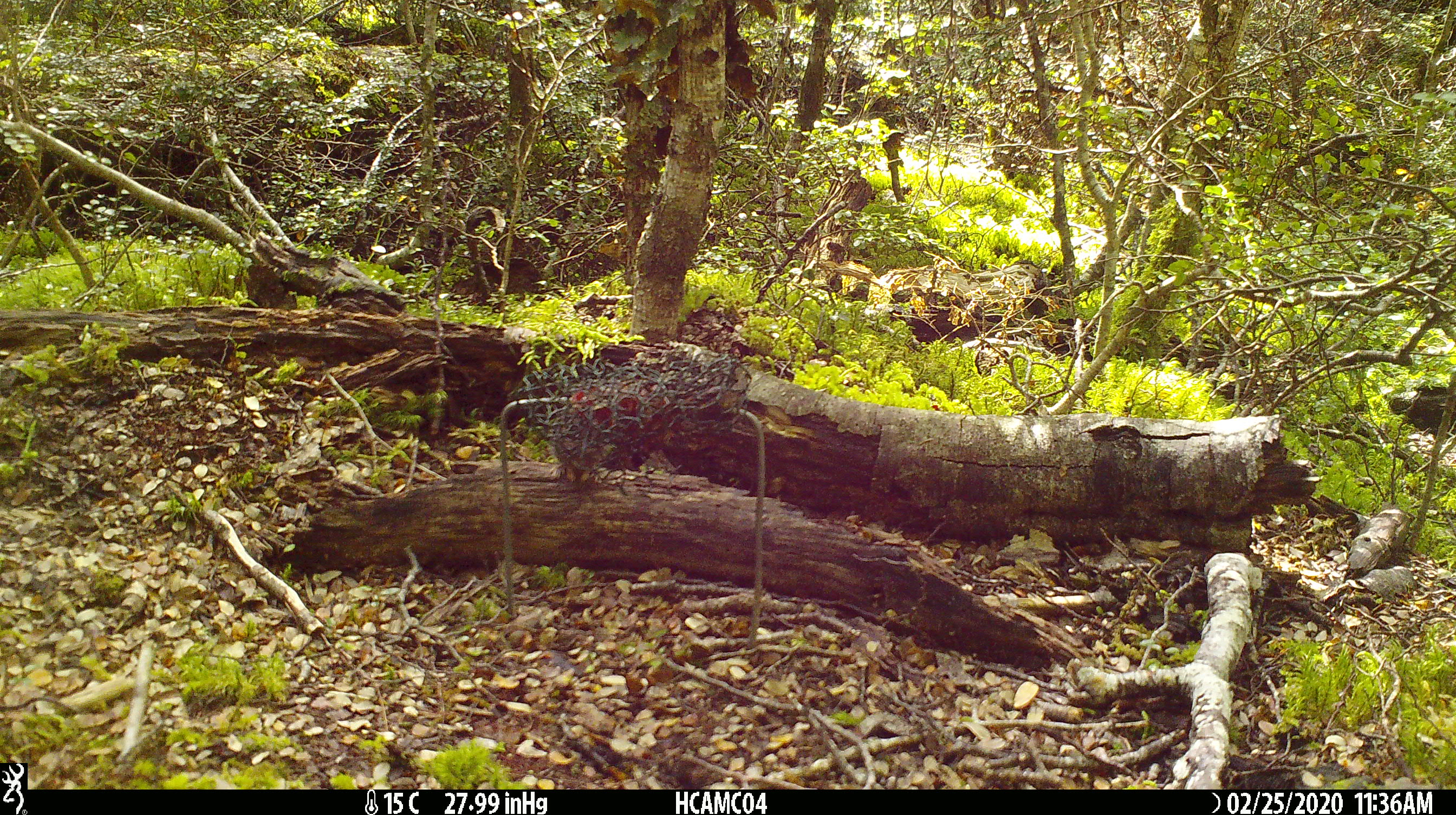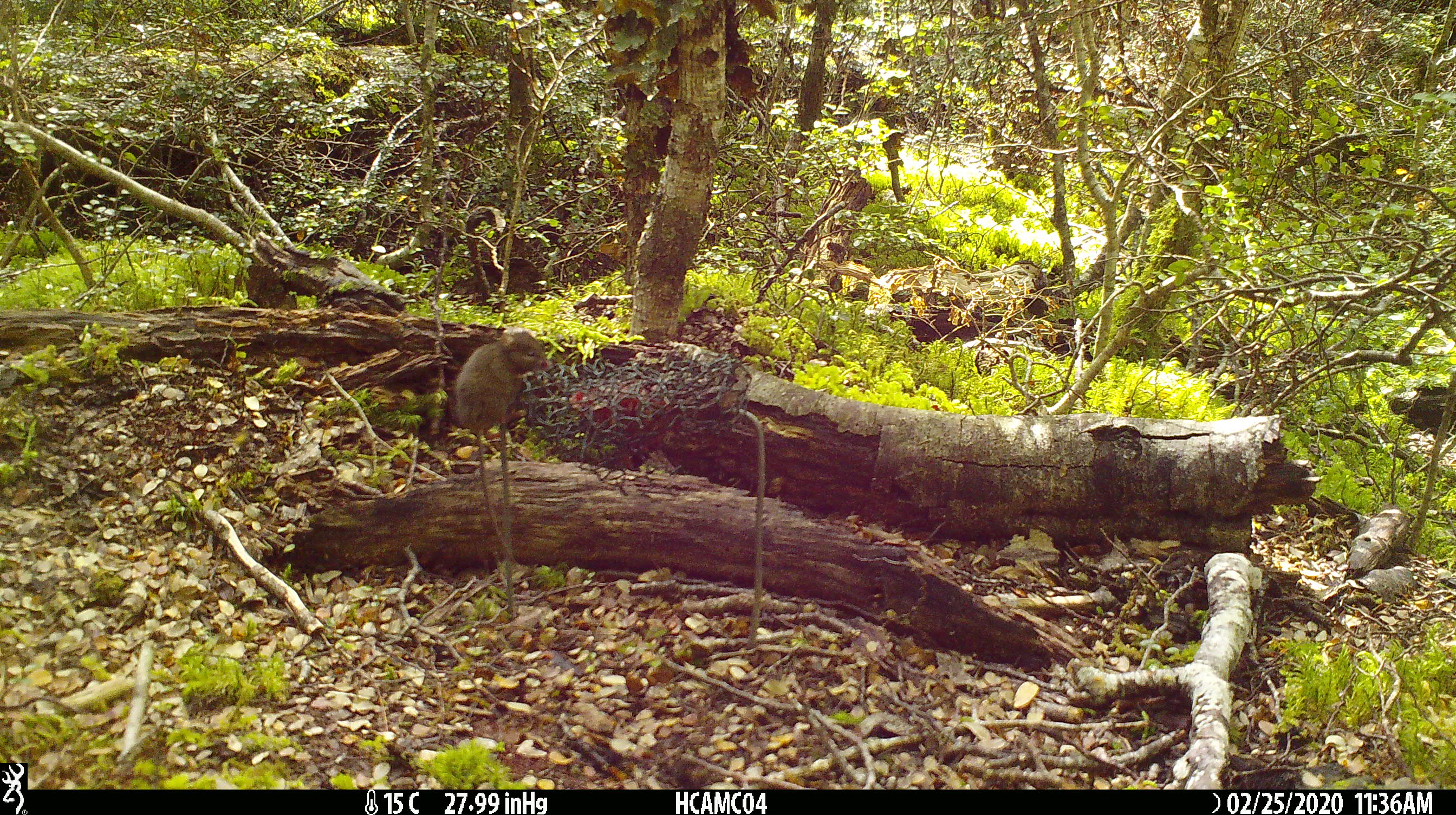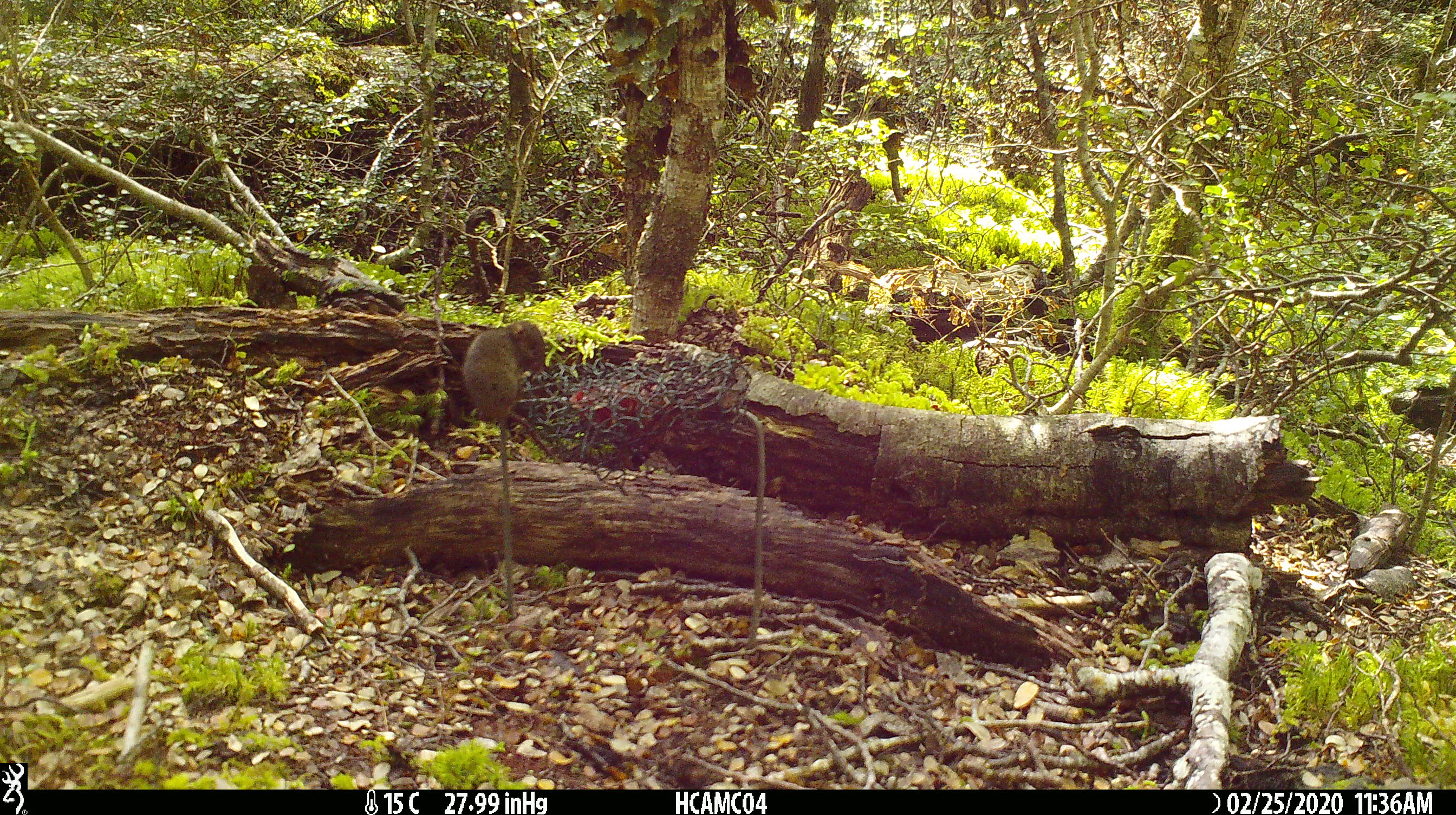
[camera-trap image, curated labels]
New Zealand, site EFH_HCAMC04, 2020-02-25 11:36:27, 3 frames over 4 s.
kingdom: Animalia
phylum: Chordata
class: Mammalia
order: Rodentia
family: Muridae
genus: Mus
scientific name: Mus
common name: mouse